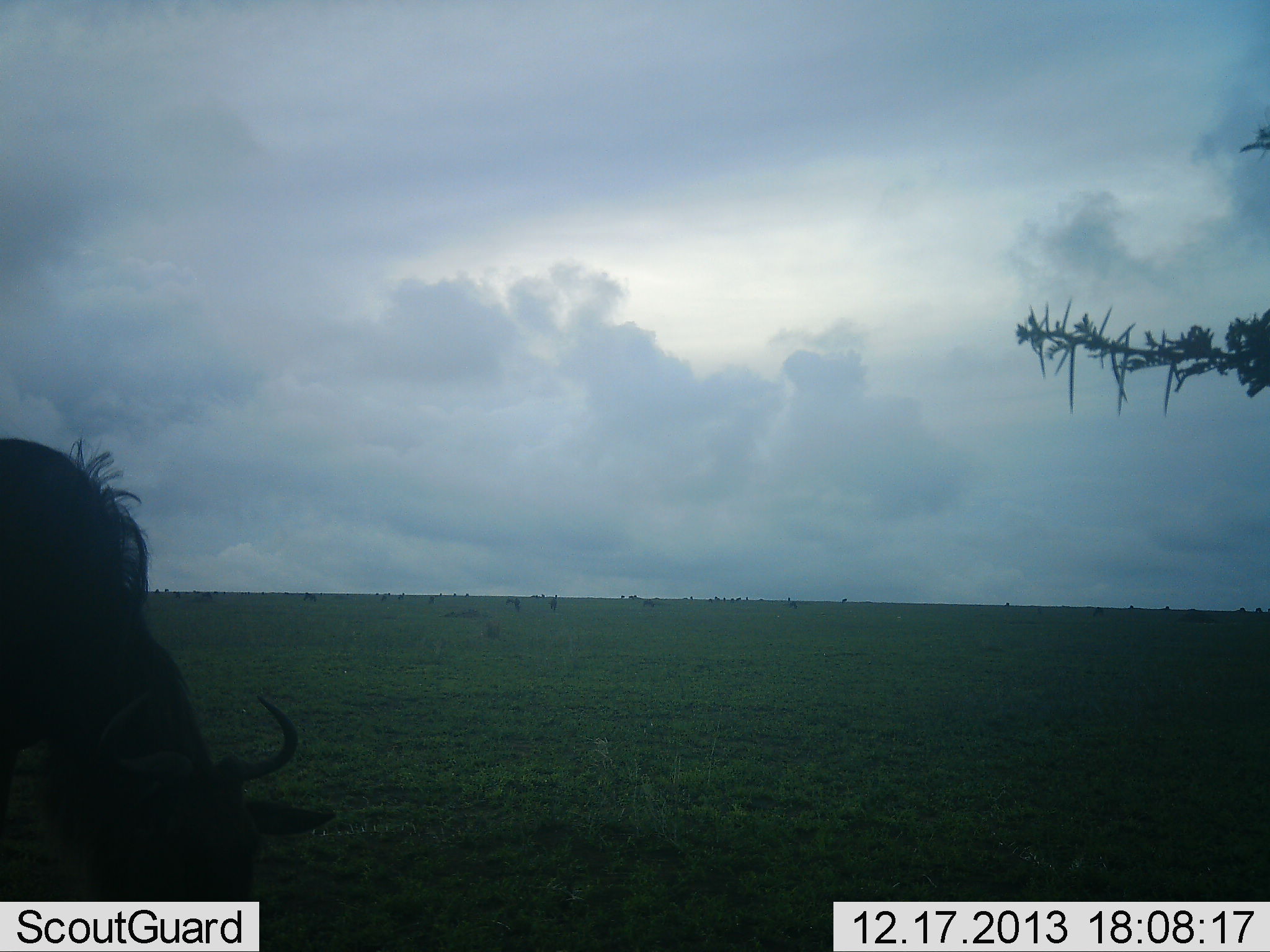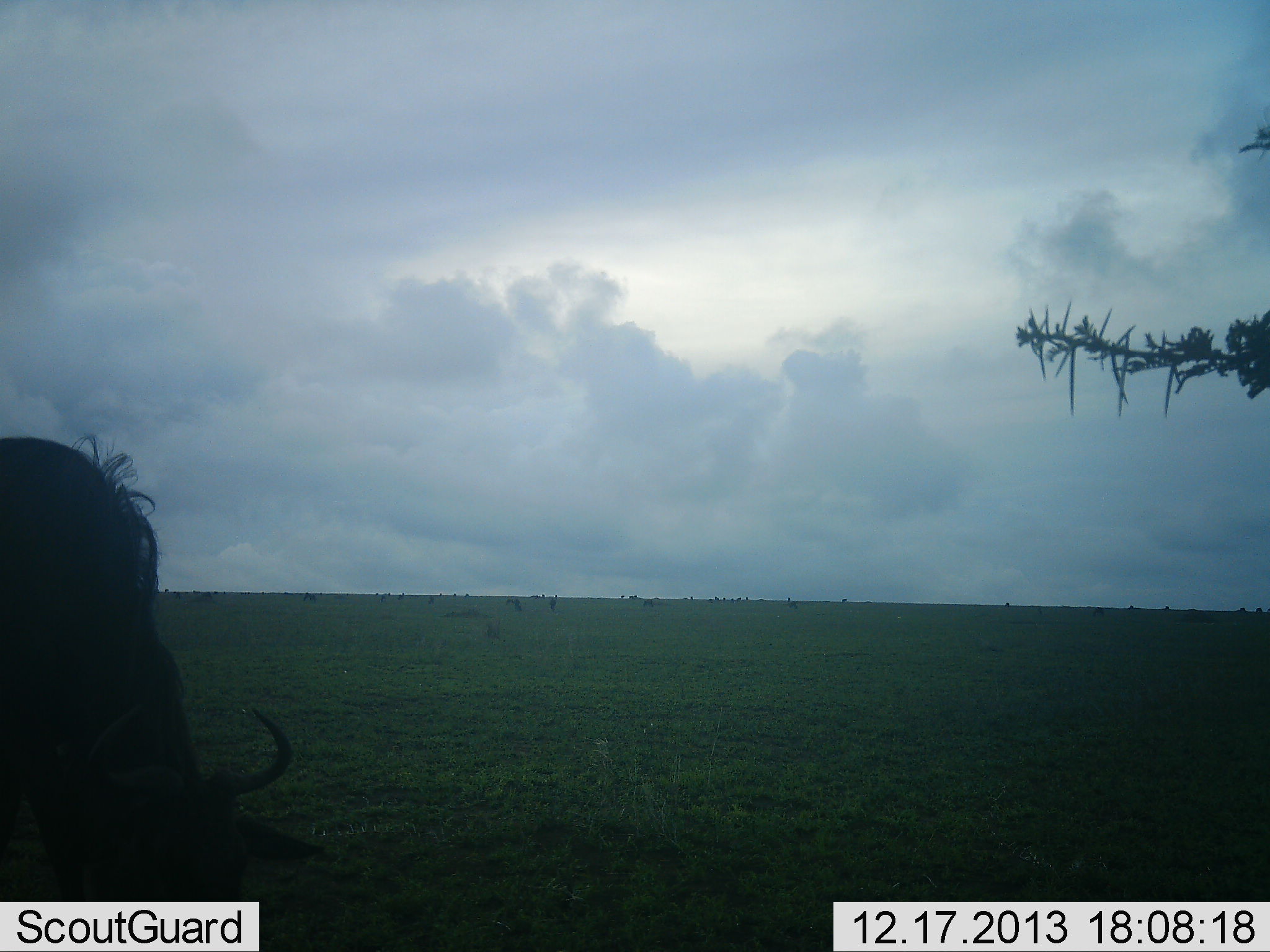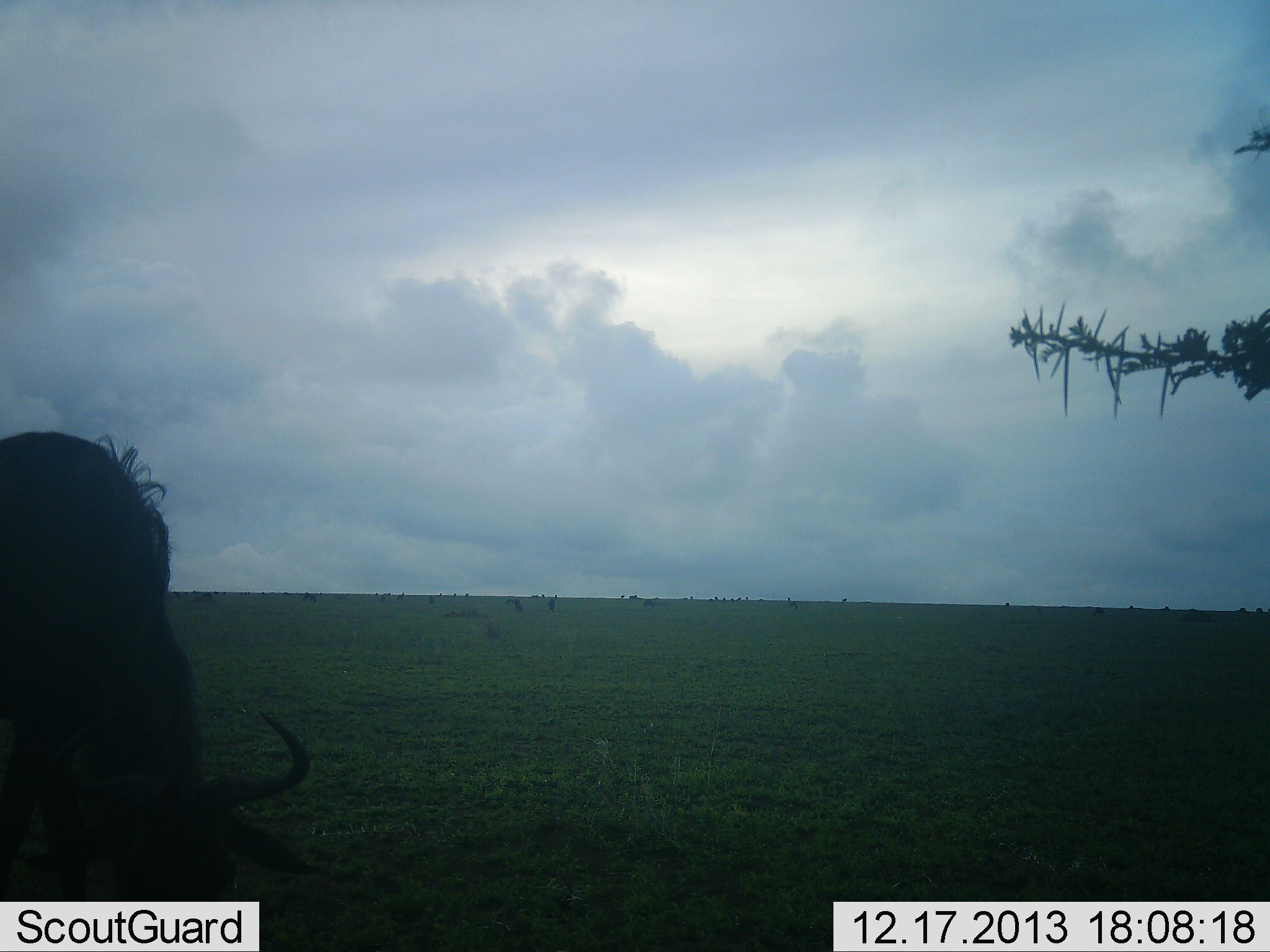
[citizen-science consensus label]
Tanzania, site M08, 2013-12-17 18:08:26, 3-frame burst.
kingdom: Animalia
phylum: Chordata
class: Mammalia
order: Artiodactyla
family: Bovidae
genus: Connochaetes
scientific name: Connochaetes taurinus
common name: blue wildebeest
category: wildebeest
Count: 1.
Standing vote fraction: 30%.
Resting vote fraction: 10%.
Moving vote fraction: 0%.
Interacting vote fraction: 0%.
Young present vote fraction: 0%.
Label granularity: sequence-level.